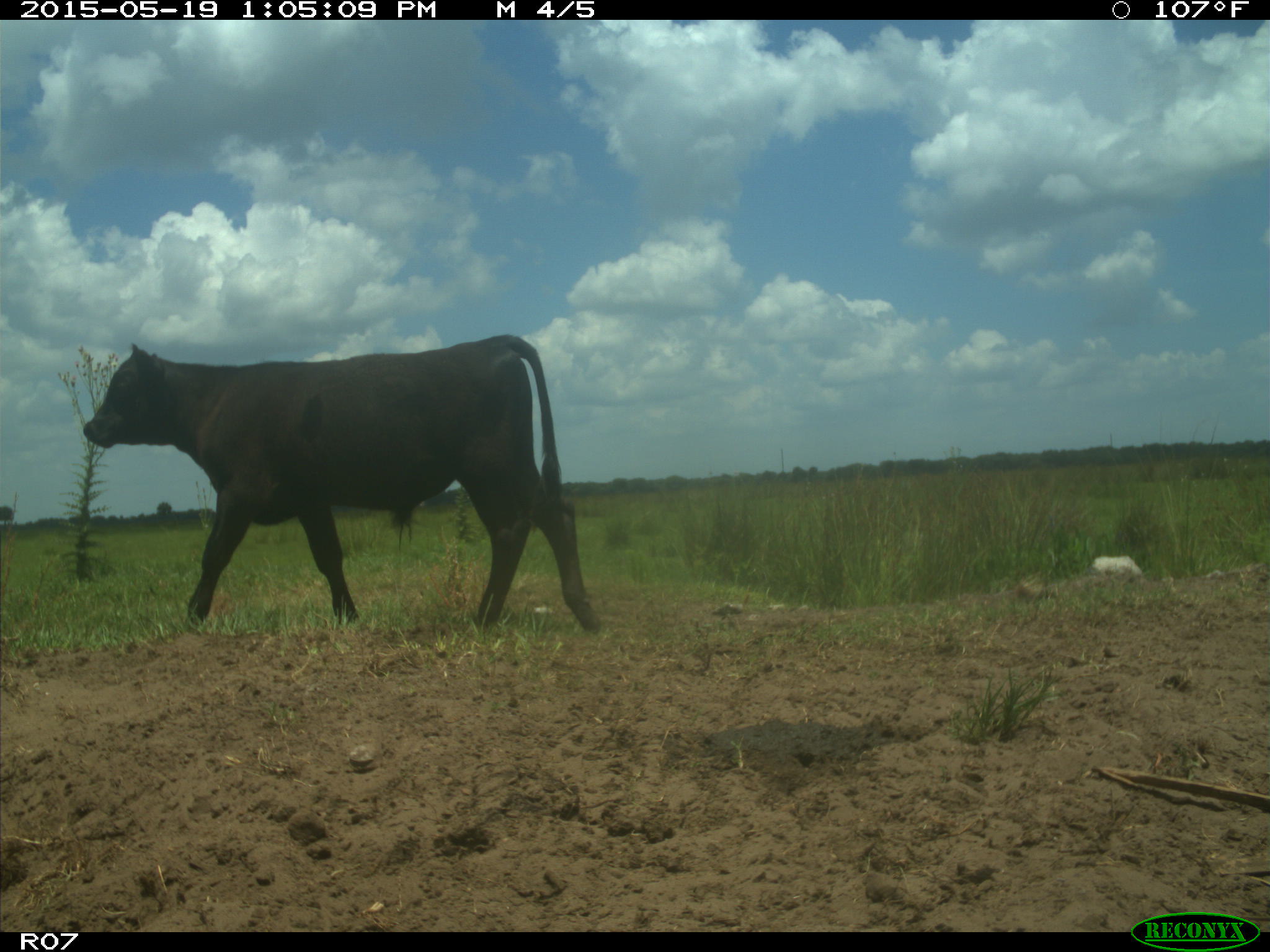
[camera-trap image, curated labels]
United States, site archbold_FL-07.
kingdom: Animalia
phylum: Chordata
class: Mammalia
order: Artiodactyla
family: Bovidae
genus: Bos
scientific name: Bos taurus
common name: domestic cow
Bos taurus (domestic cow).